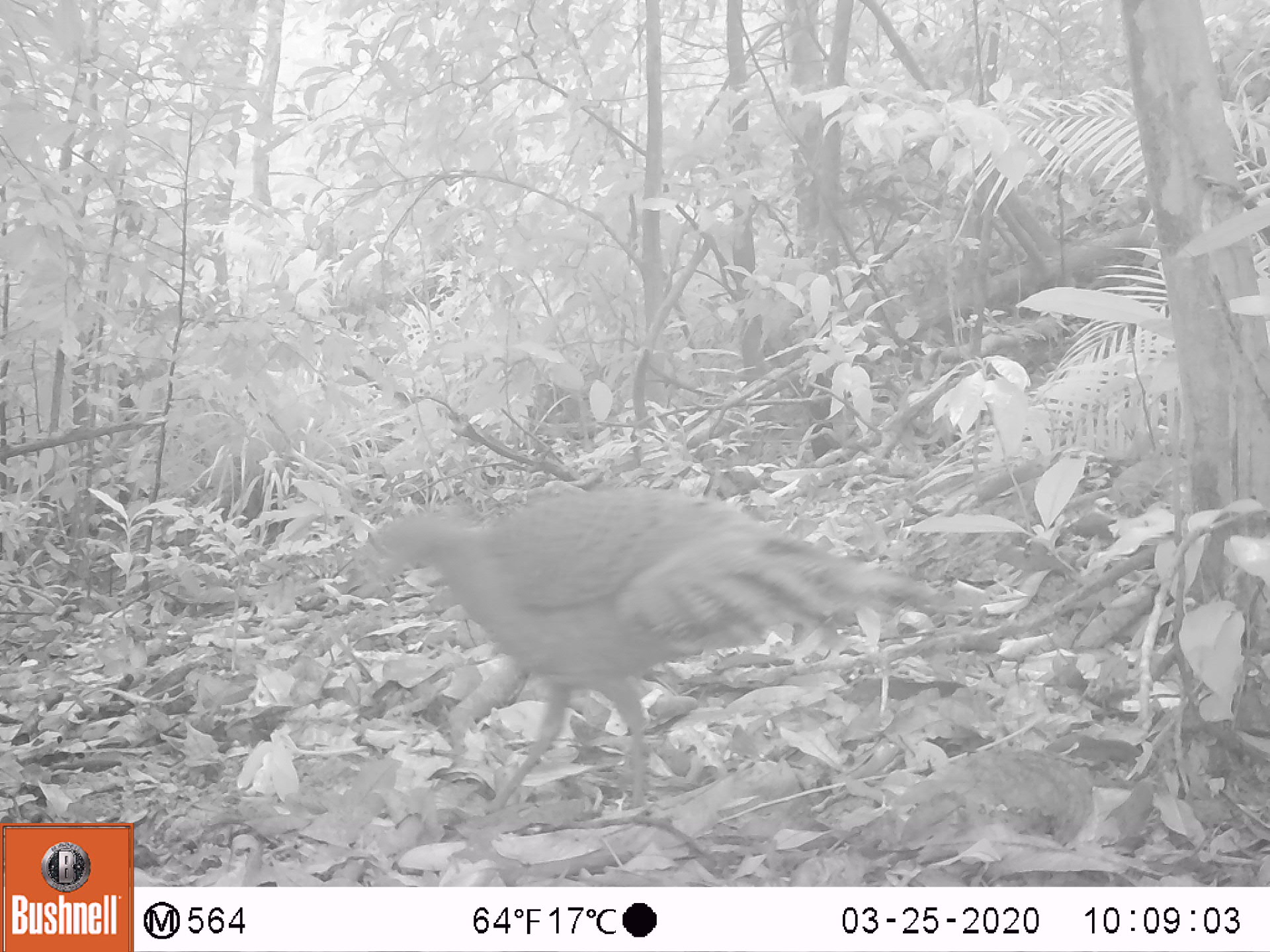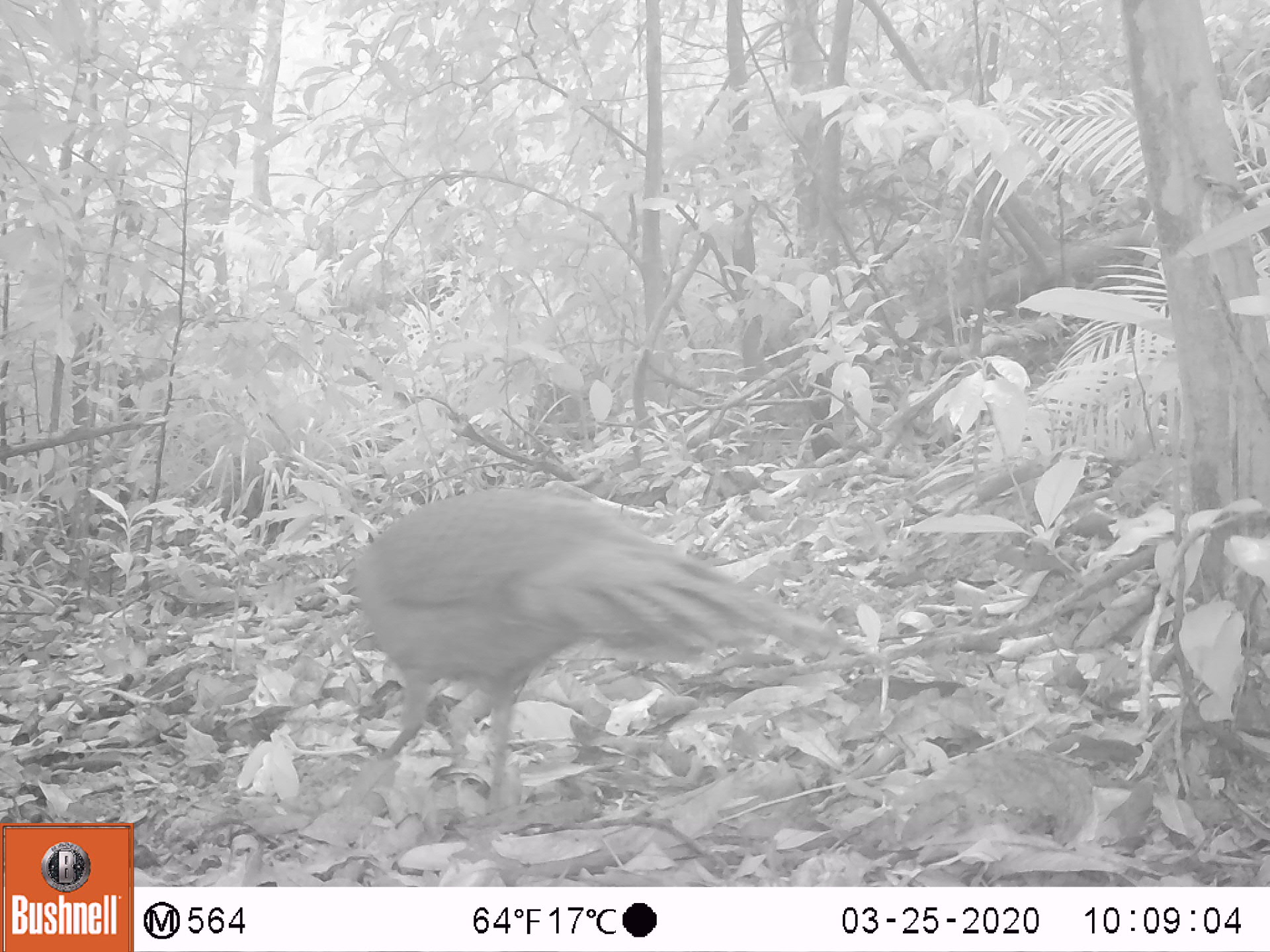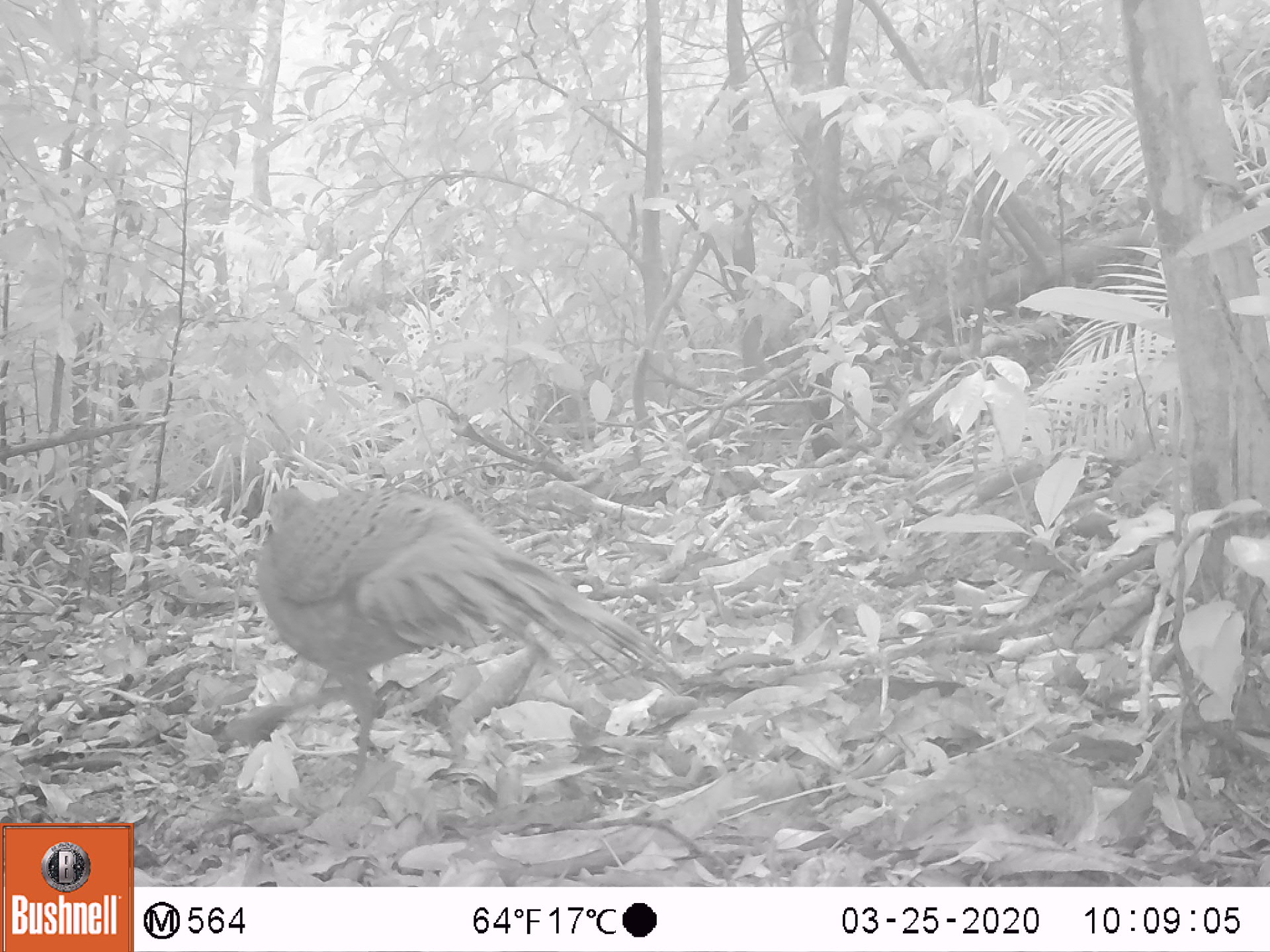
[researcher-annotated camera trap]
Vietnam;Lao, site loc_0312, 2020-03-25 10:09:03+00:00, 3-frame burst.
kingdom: Animalia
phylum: Chordata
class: Aves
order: Galliformes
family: Phasianidae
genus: Polyplectron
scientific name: Polyplectron bicalcaratum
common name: gray peacock-pheasant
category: grey peacock pheasant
Grey peacock pheasant (gray peacock-pheasant) (Polyplectron bicalcaratum). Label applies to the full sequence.